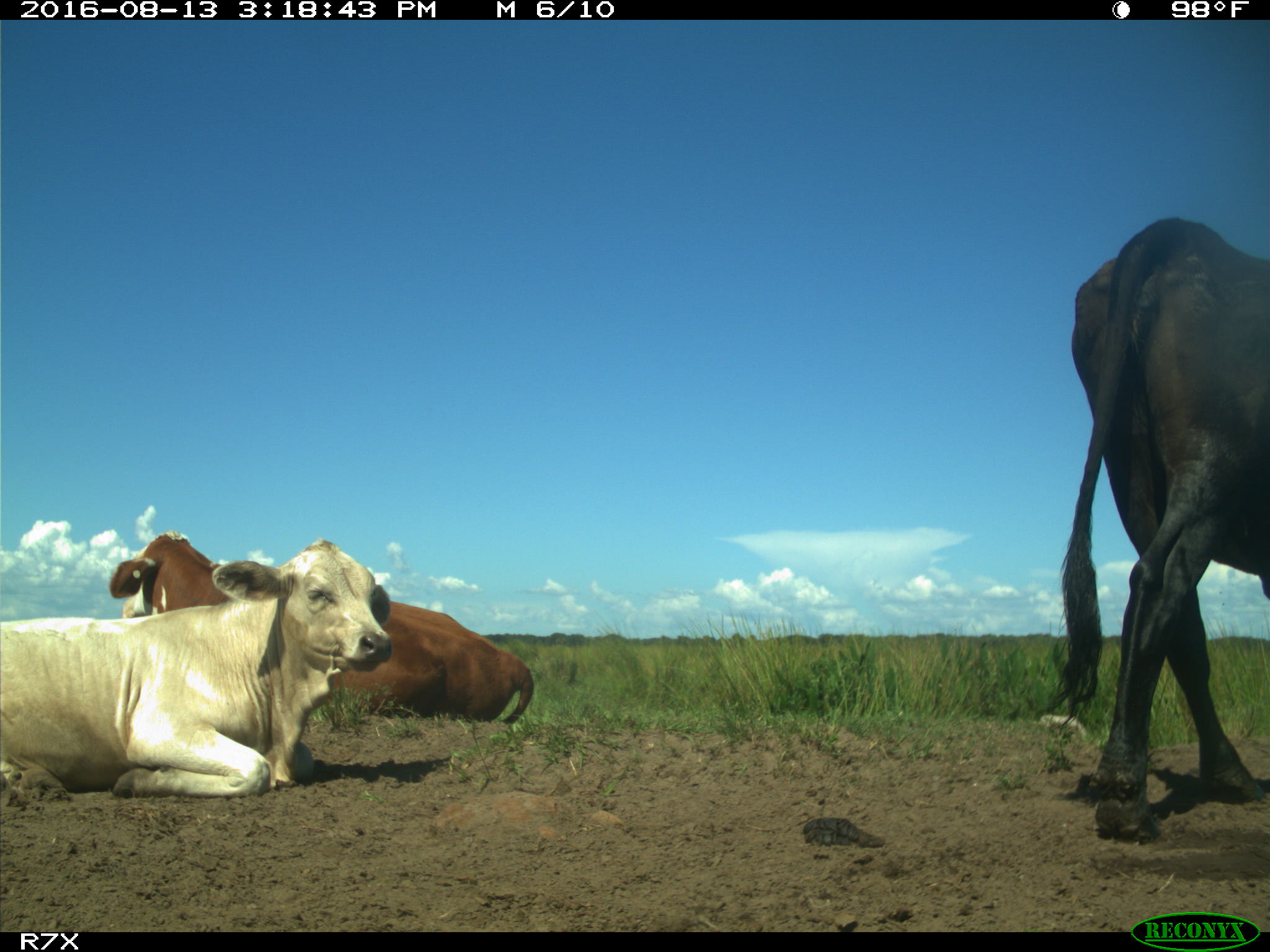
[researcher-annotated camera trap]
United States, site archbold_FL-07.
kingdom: Animalia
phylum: Chordata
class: Mammalia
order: Artiodactyla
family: Bovidae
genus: Bos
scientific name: Bos taurus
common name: domestic cow